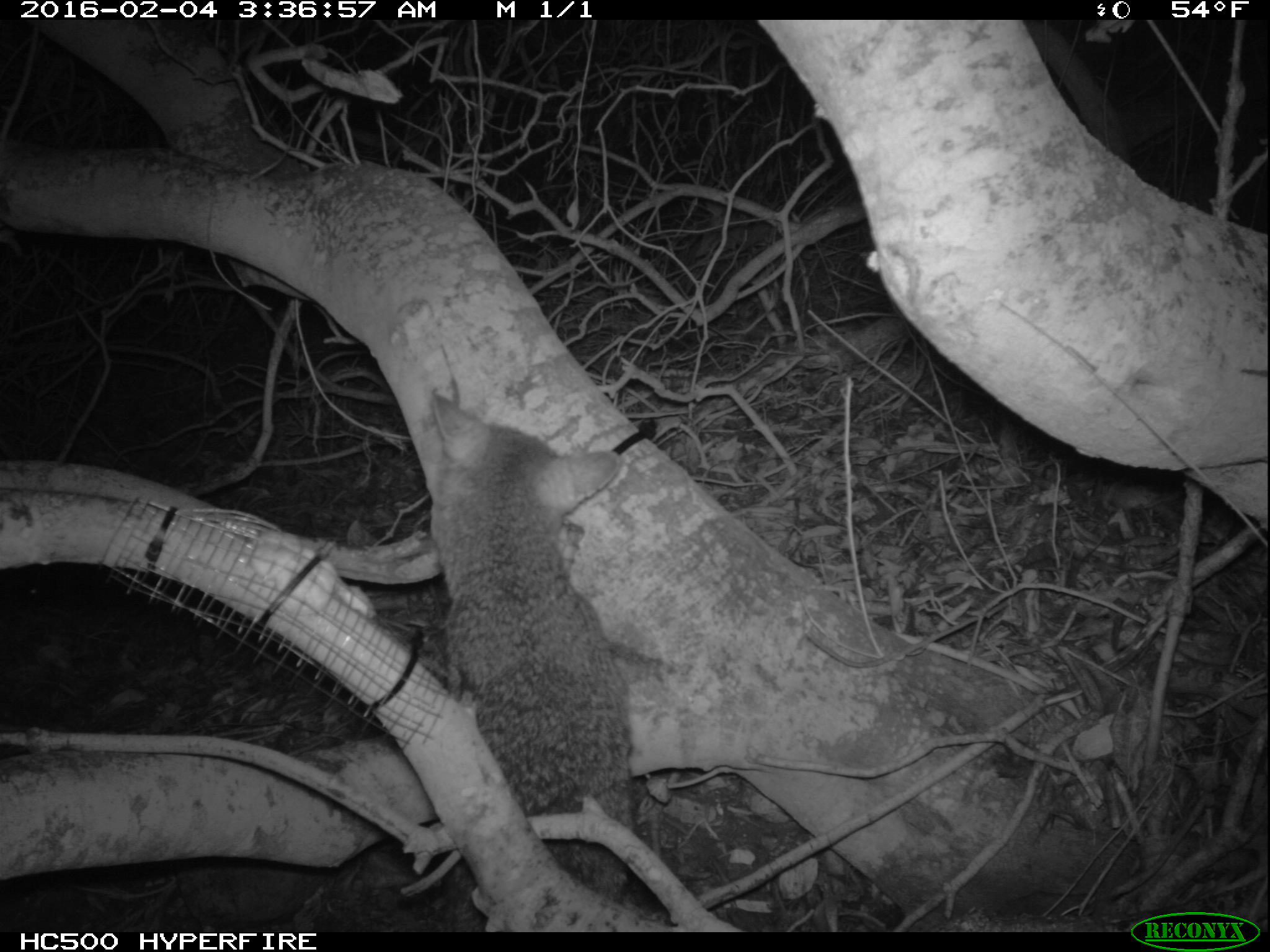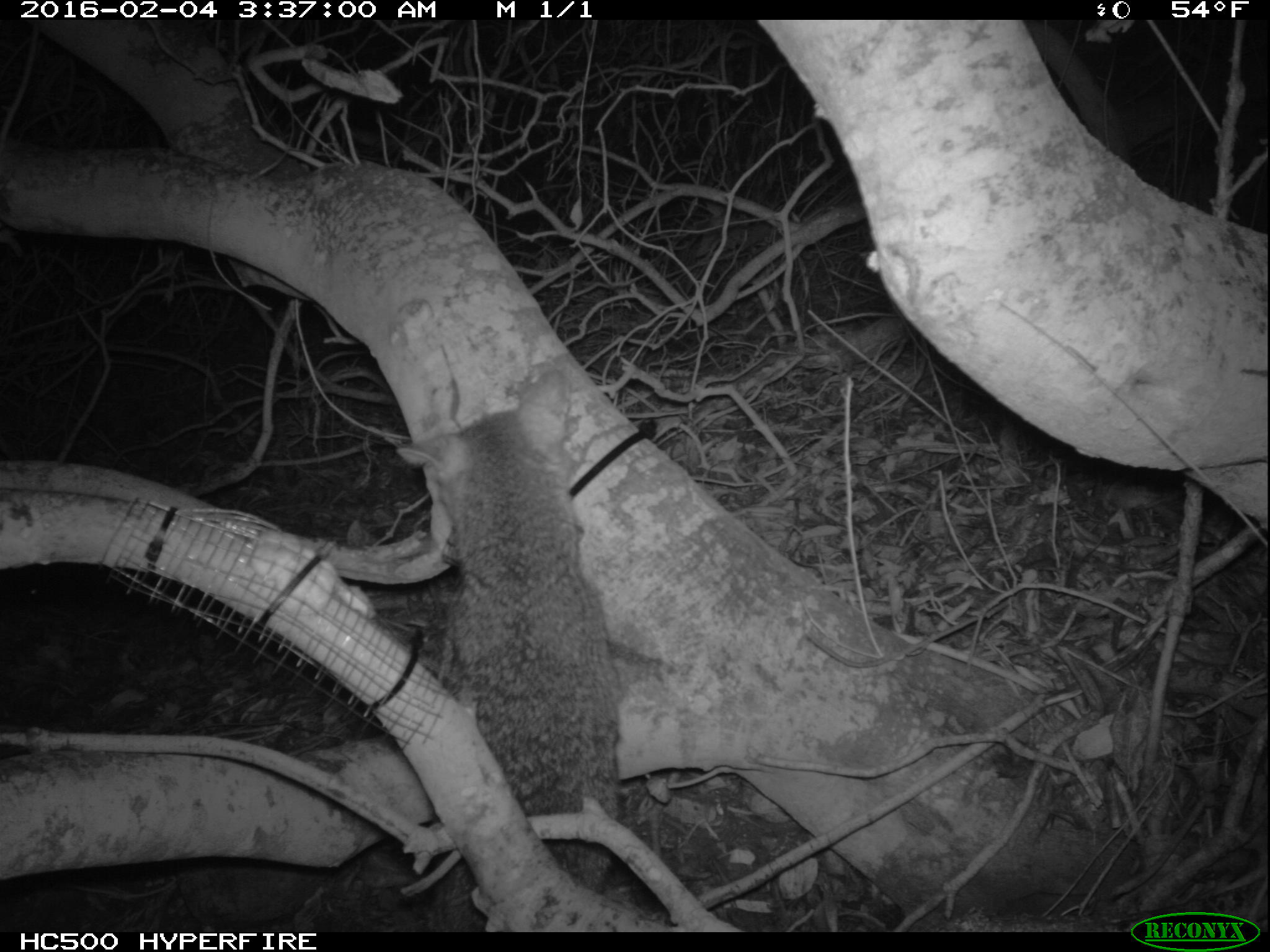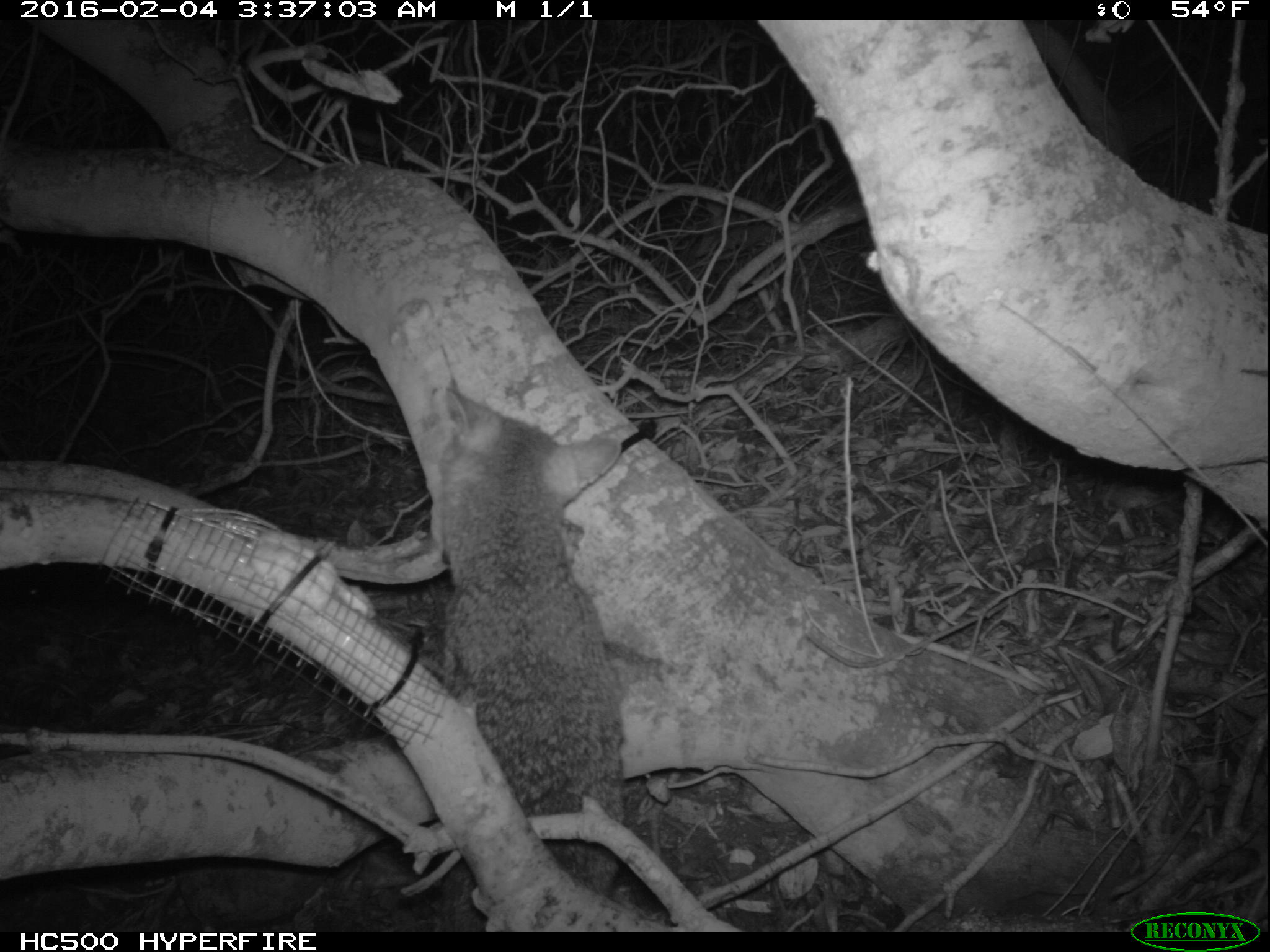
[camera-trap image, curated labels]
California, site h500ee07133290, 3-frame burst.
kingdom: Animalia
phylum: Chordata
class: Mammalia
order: Carnivora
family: Canidae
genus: Urocyon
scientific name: Urocyon littoralis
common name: island fox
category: fox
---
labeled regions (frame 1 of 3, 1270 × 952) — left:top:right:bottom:
fox: 285:392:634:930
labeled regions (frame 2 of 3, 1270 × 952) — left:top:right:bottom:
fox: 391:366:621:931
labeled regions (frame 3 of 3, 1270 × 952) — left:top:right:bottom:
fox: 430:386:620:931